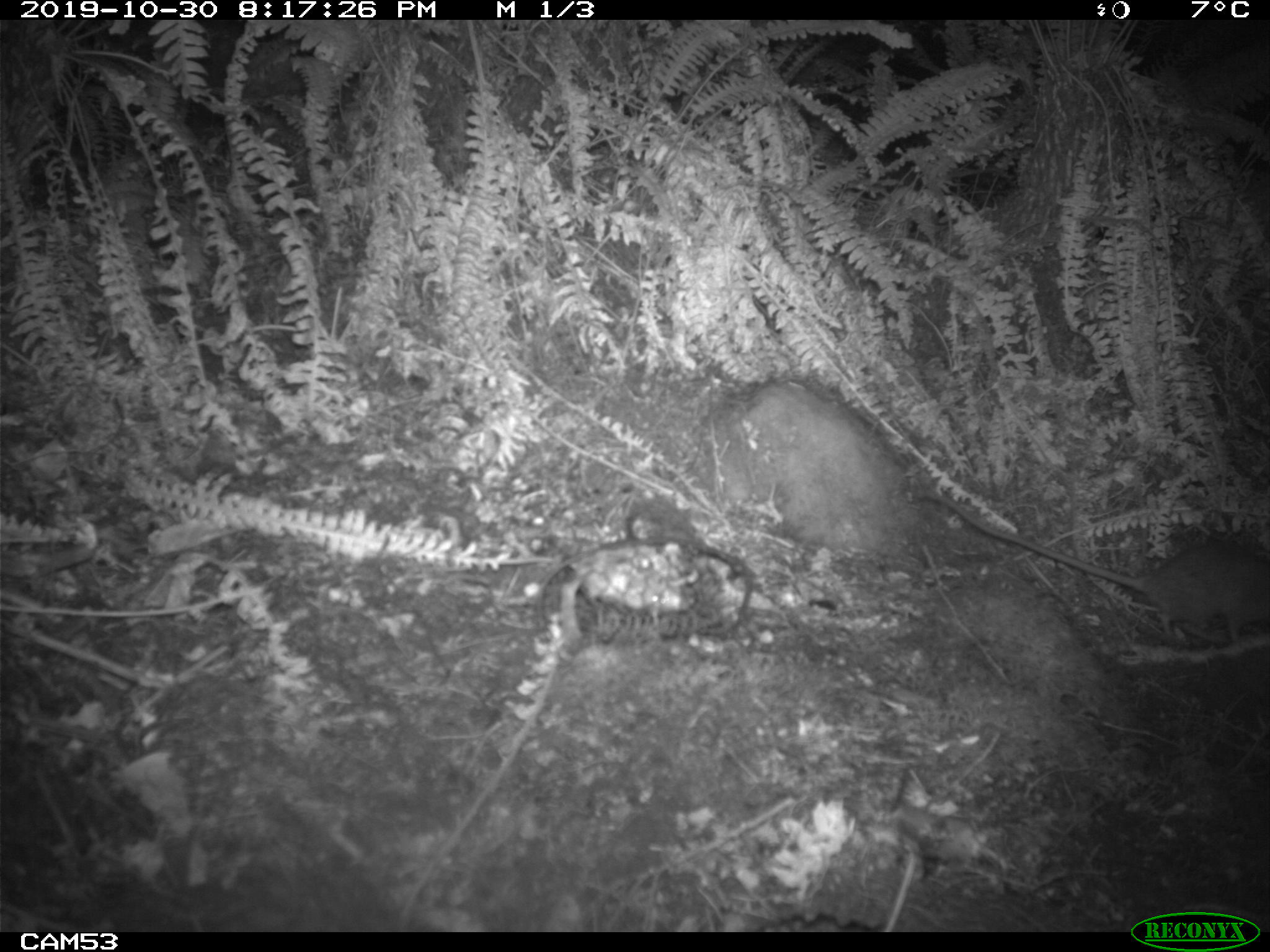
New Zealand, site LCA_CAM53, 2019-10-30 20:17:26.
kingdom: Animalia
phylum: Chordata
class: Mammalia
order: Rodentia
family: Muridae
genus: Rattus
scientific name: Rattus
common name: rat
Rat (Rattus).